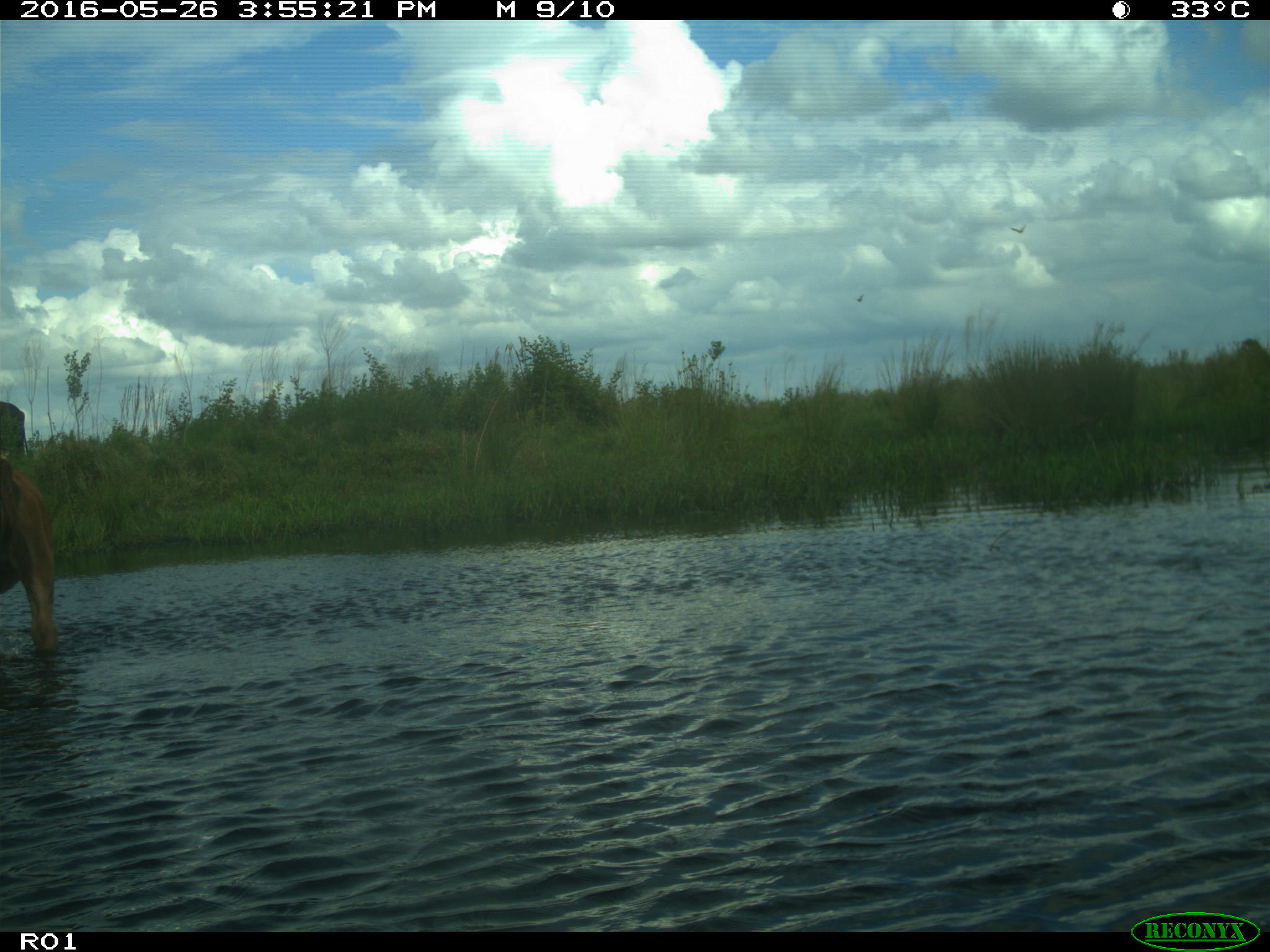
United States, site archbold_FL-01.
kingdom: Animalia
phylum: Chordata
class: Mammalia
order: Artiodactyla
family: Bovidae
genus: Bos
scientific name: Bos taurus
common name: domestic cow